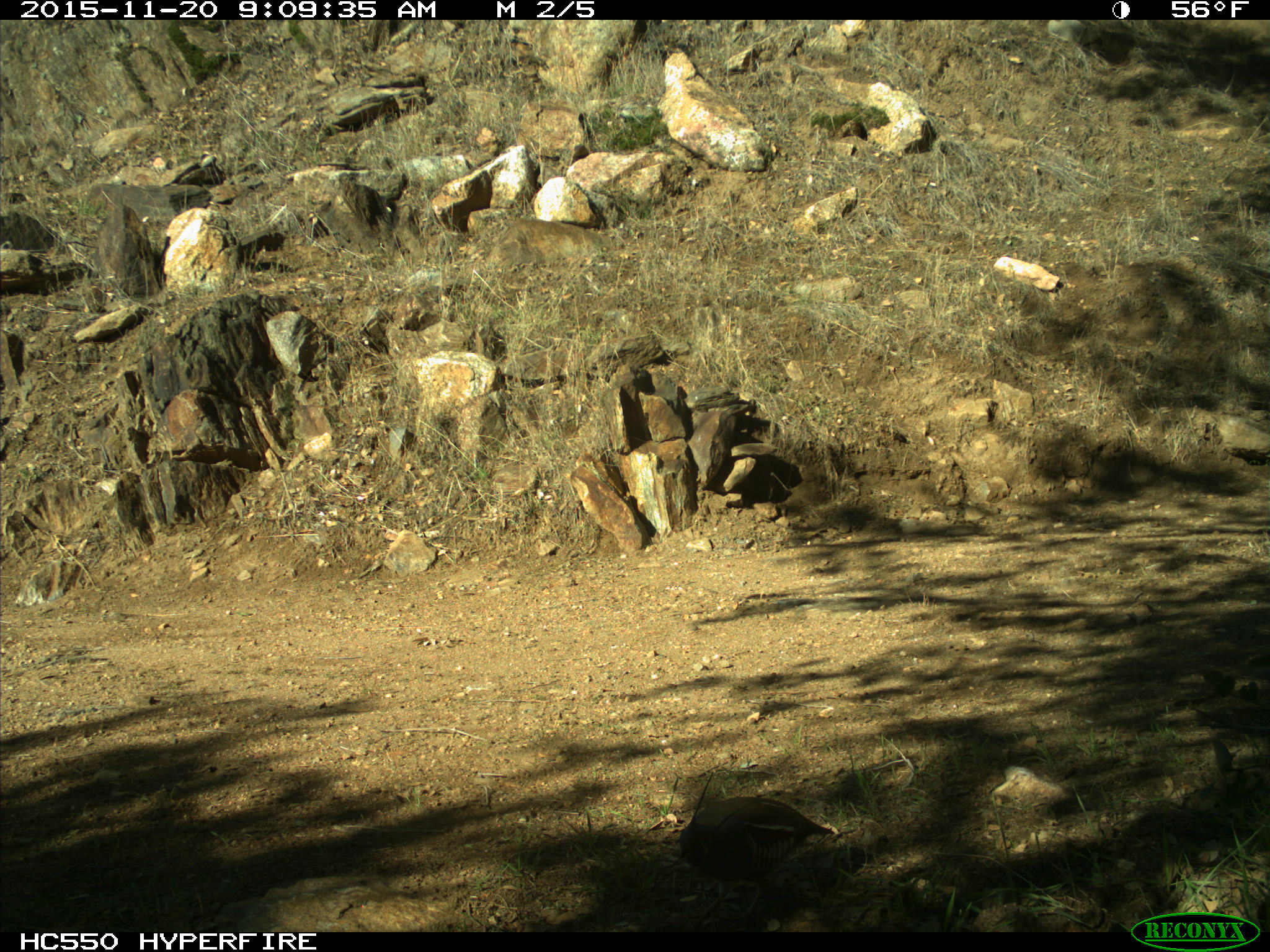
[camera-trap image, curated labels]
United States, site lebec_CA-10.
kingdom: Animalia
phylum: Chordata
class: Aves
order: Galliformes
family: Odontophoridae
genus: Callipepla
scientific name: Callipepla californica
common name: california quail